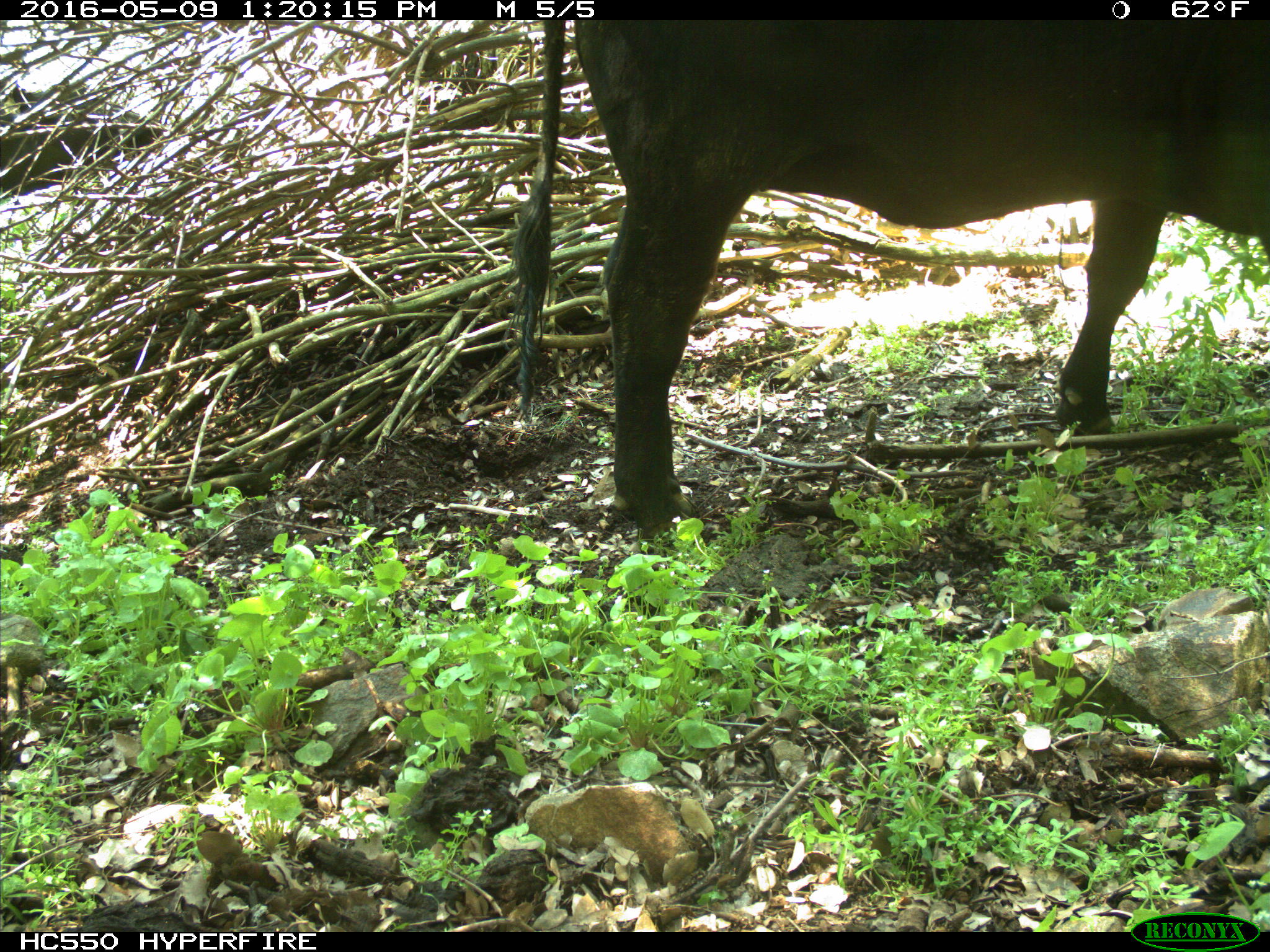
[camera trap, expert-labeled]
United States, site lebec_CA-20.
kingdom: Animalia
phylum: Chordata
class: Mammalia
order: Artiodactyla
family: Bovidae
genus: Bos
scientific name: Bos taurus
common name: domestic cow